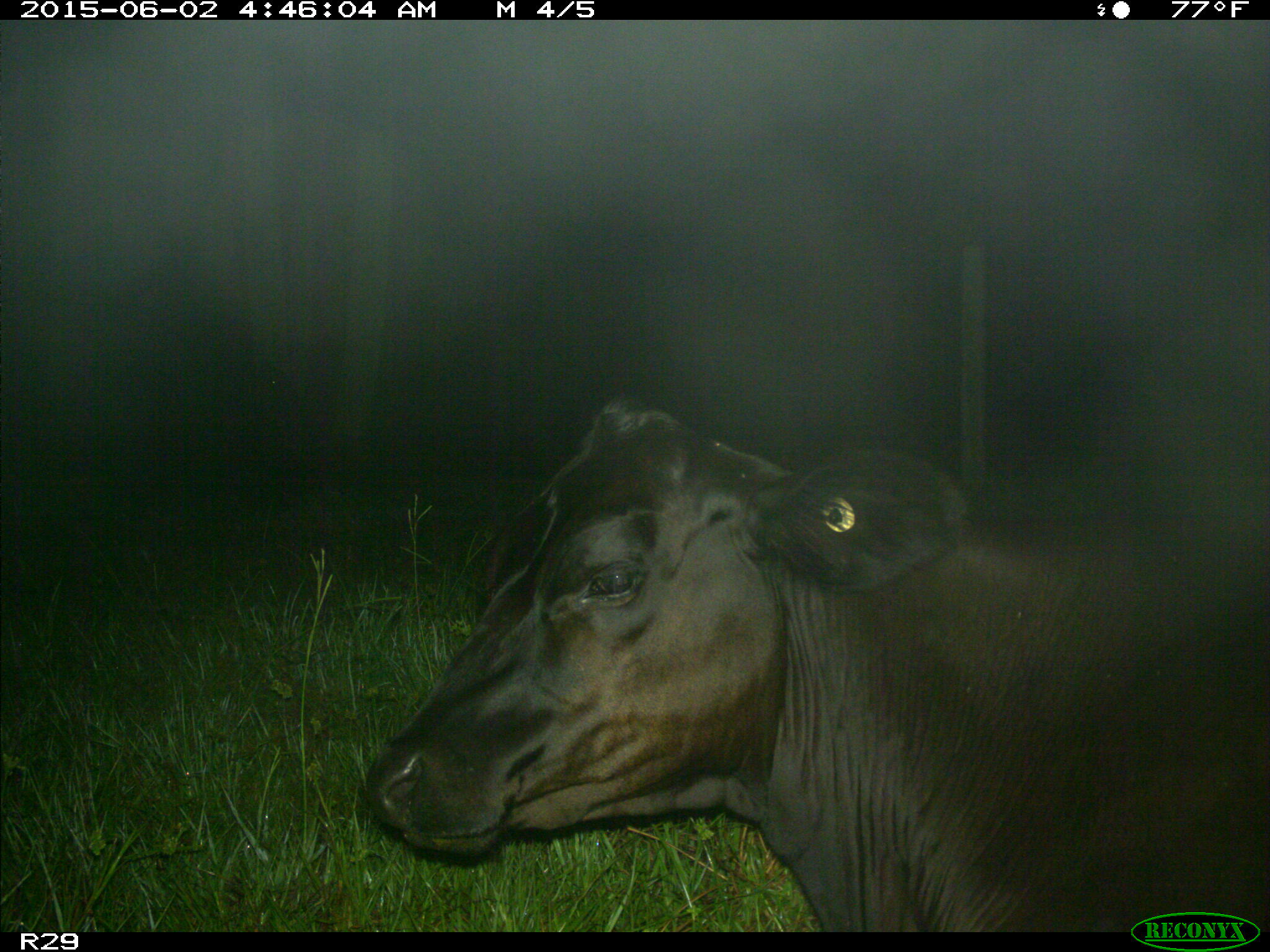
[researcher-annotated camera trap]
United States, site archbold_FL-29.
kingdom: Animalia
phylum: Chordata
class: Mammalia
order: Artiodactyla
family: Bovidae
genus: Bos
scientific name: Bos taurus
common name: domestic cow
Bos taurus (domestic cow).